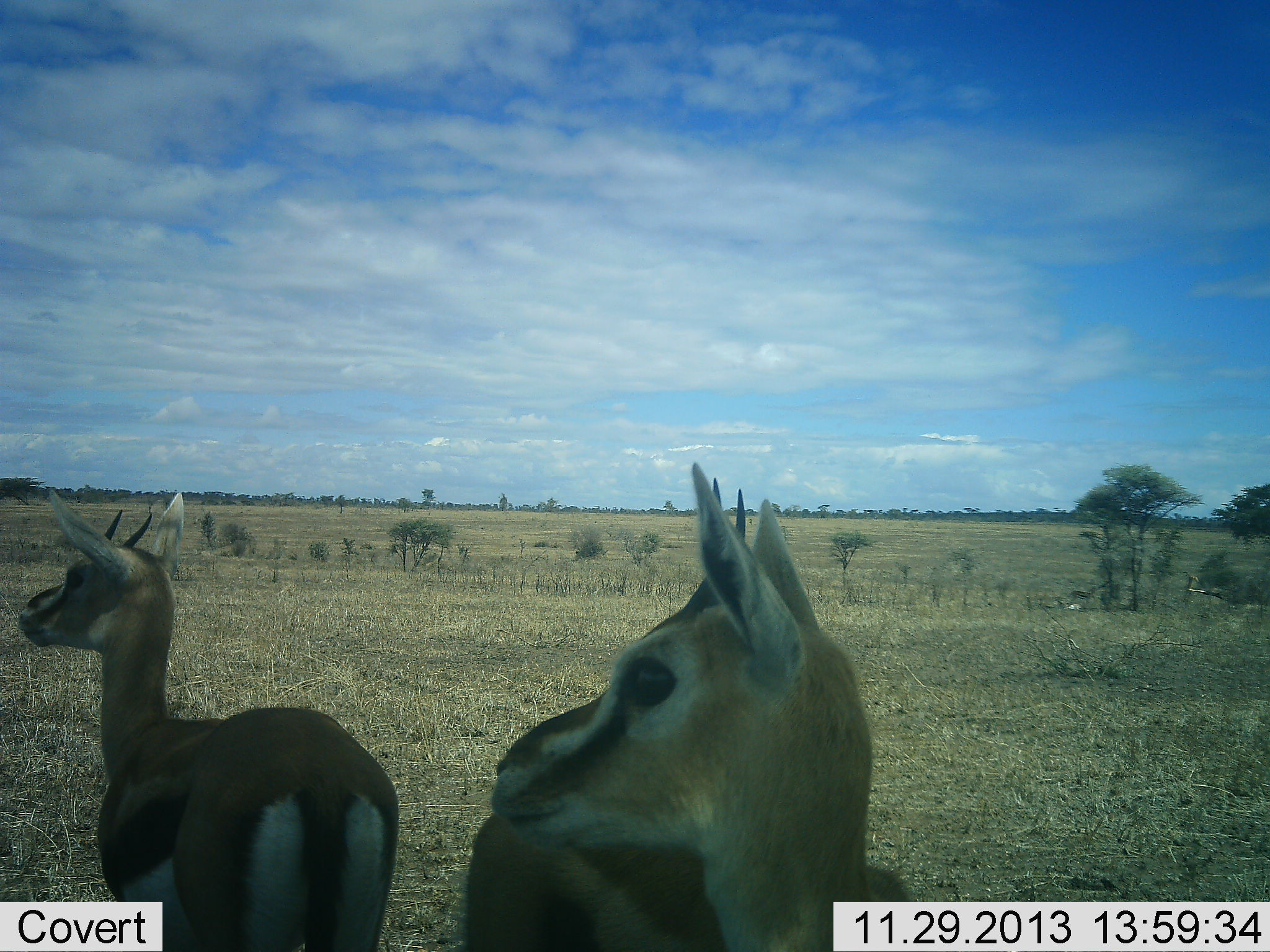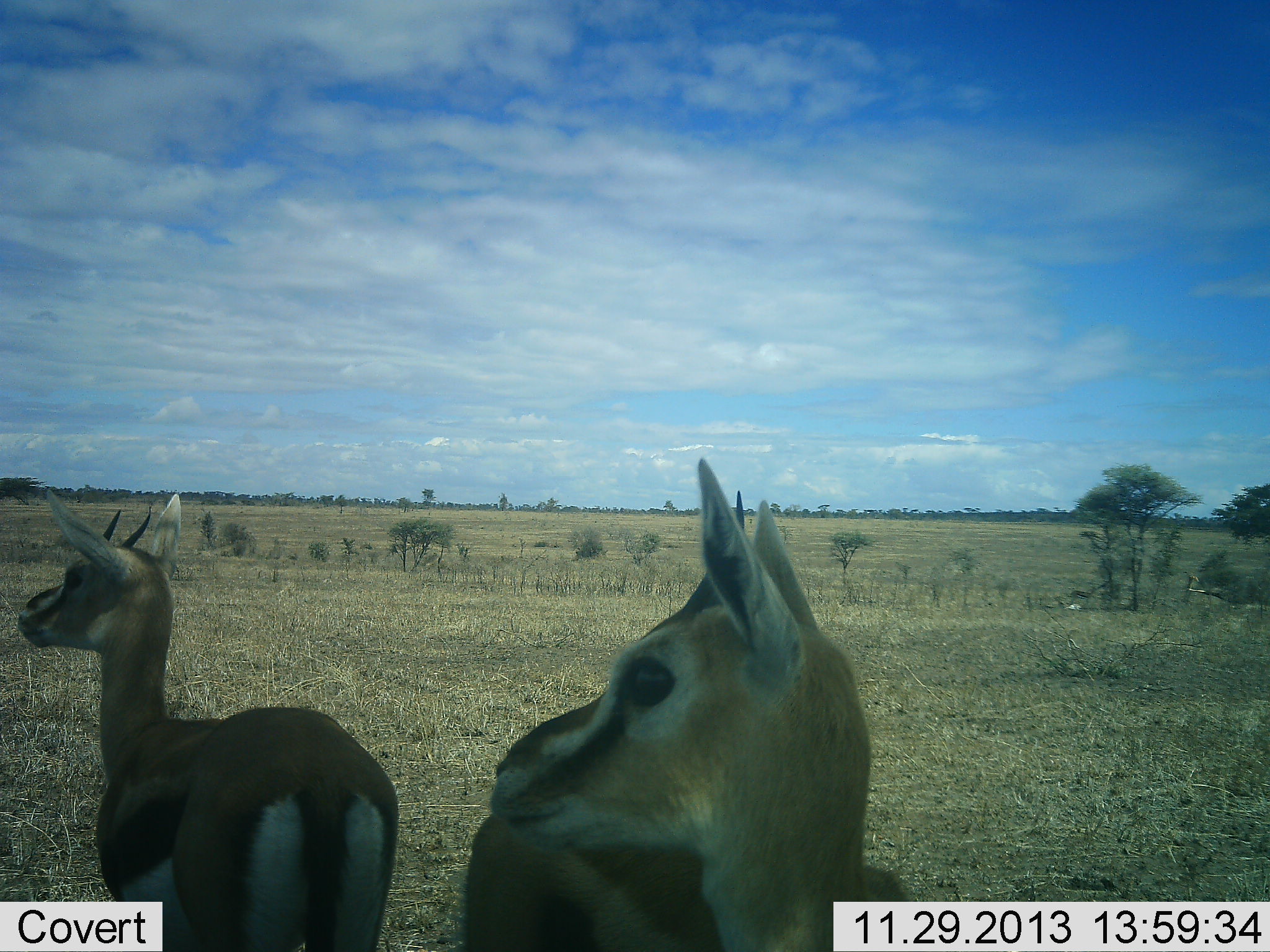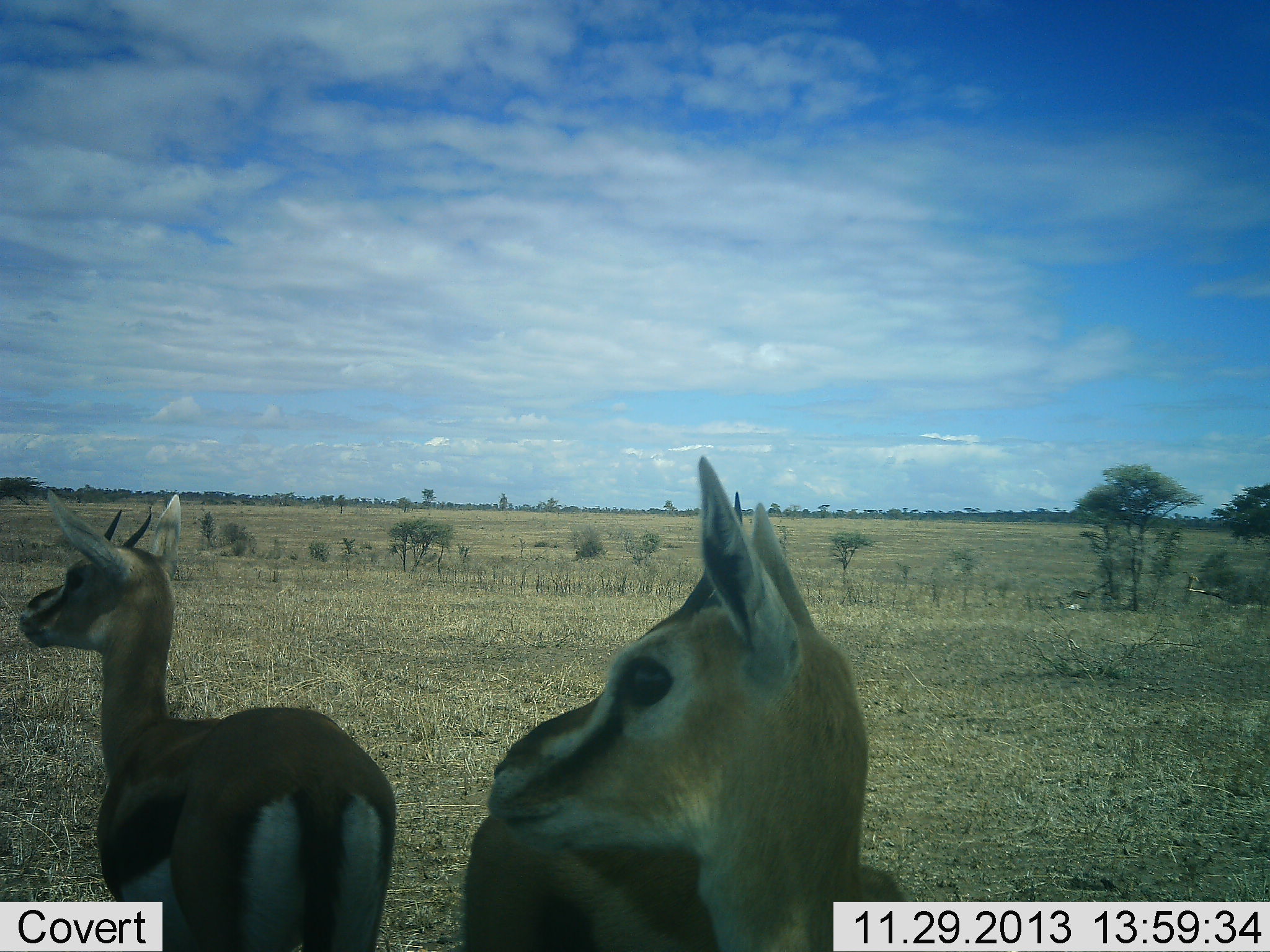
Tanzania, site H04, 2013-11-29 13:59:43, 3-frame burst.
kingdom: Animalia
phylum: Chordata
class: Mammalia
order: Artiodactyla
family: Bovidae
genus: Eudorcas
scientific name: Eudorcas thomsonii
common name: thomson's gazelle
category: gazellethomsons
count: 3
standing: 100%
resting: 0%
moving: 0%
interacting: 0%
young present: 0%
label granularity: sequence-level